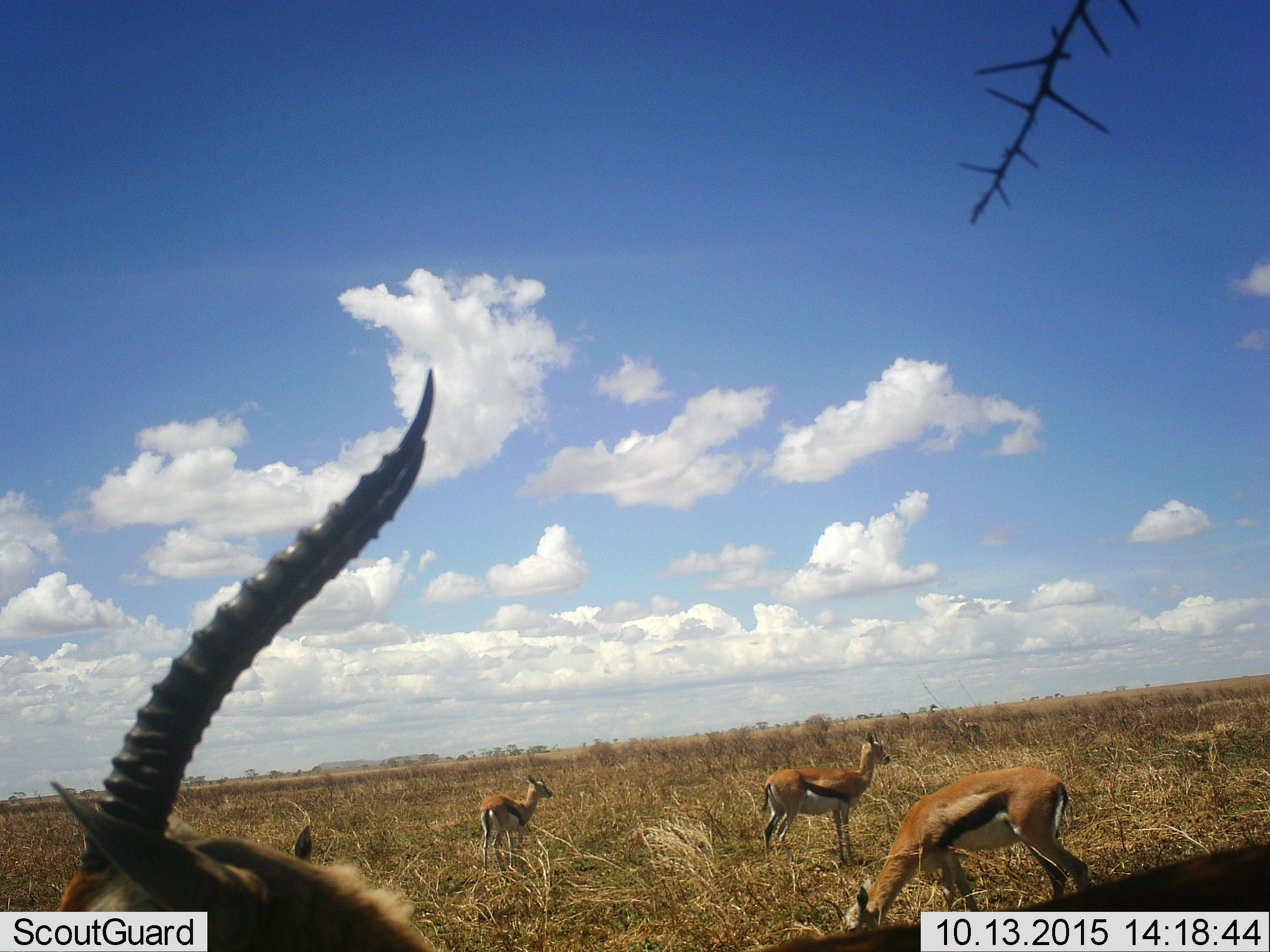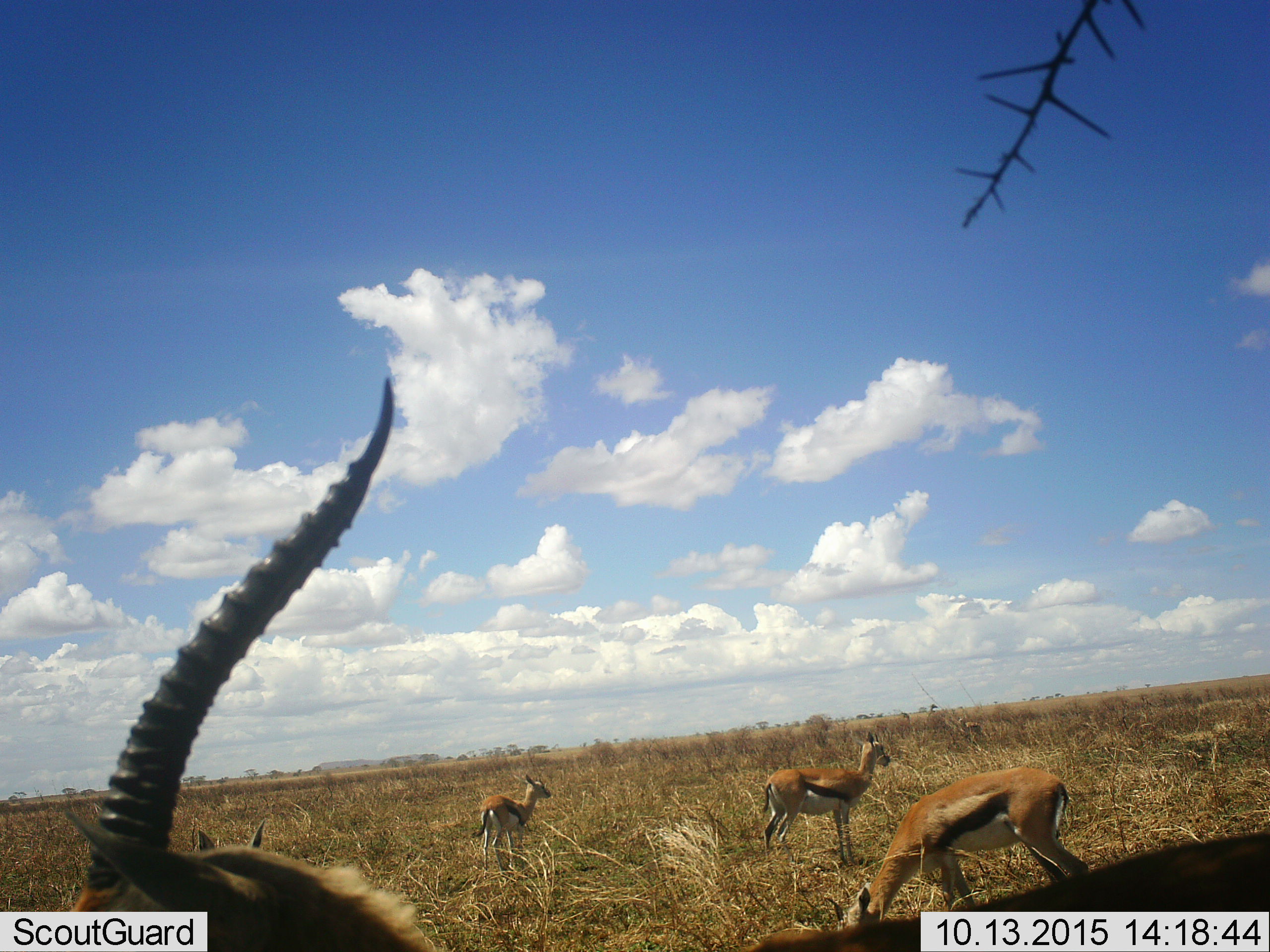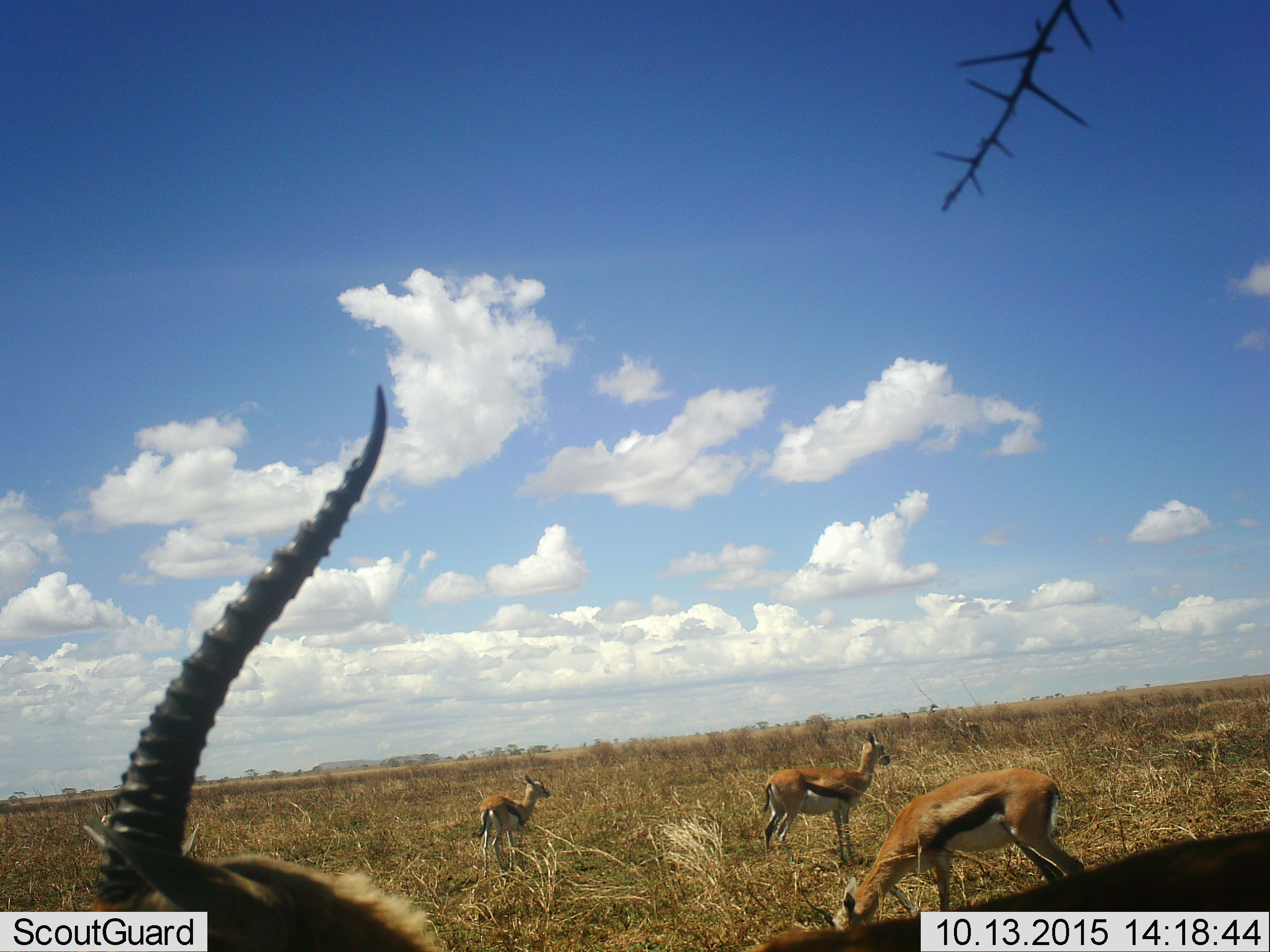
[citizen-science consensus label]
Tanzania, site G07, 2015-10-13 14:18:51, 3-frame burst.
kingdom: Animalia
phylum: Chordata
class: Mammalia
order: Artiodactyla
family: Bovidae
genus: Eudorcas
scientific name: Eudorcas thomsonii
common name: thomson's gazelle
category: gazellethomsons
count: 6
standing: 90%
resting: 0%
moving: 30%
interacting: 10%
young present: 0%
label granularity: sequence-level